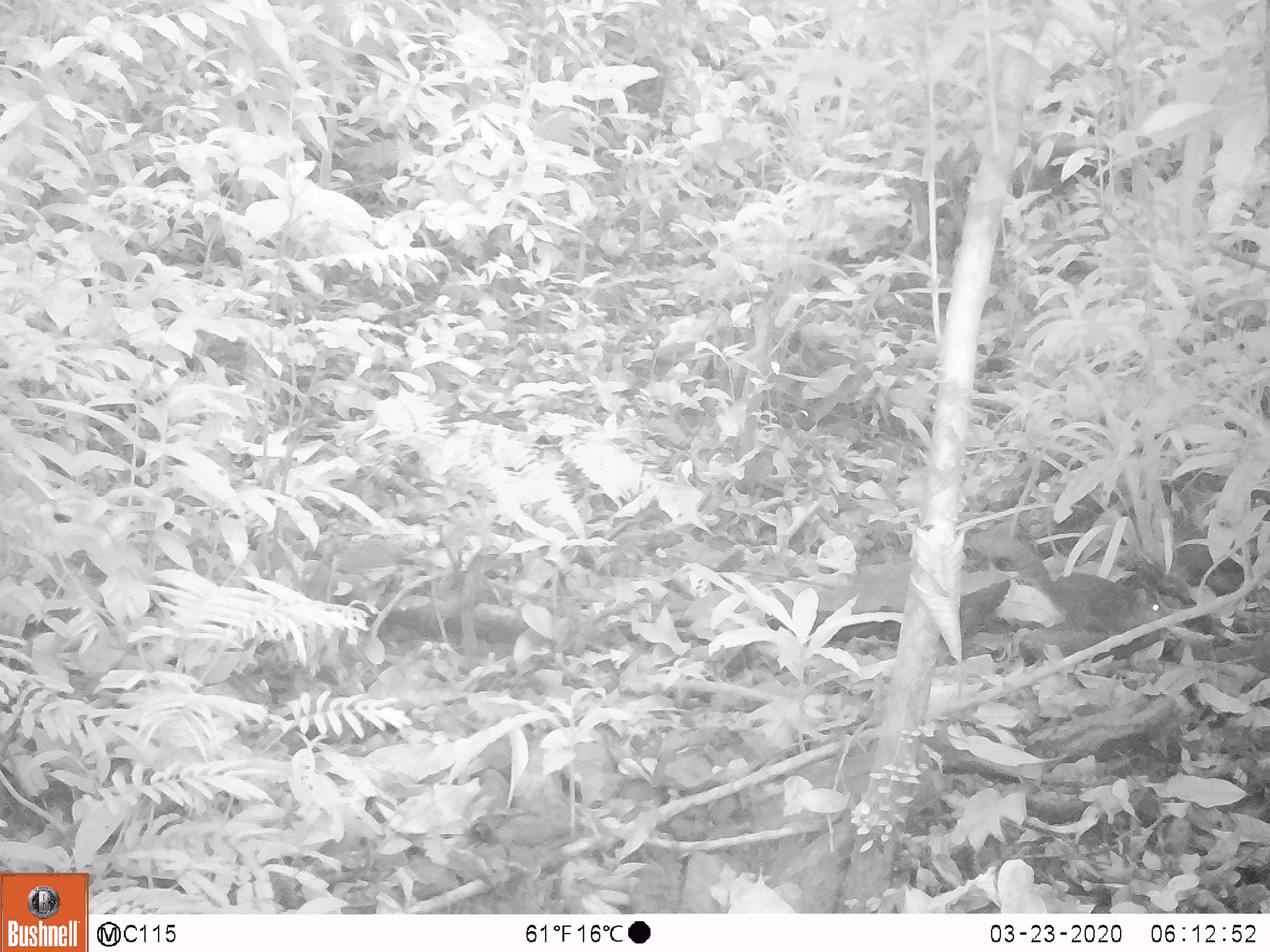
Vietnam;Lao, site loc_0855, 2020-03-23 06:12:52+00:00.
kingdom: Animalia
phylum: Chordata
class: Mammalia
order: Rodentia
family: Sciuridae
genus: Dremomys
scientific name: Dremomys rufigenis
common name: red-cheeked squirrel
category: red cheeked squirrel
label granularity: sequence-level